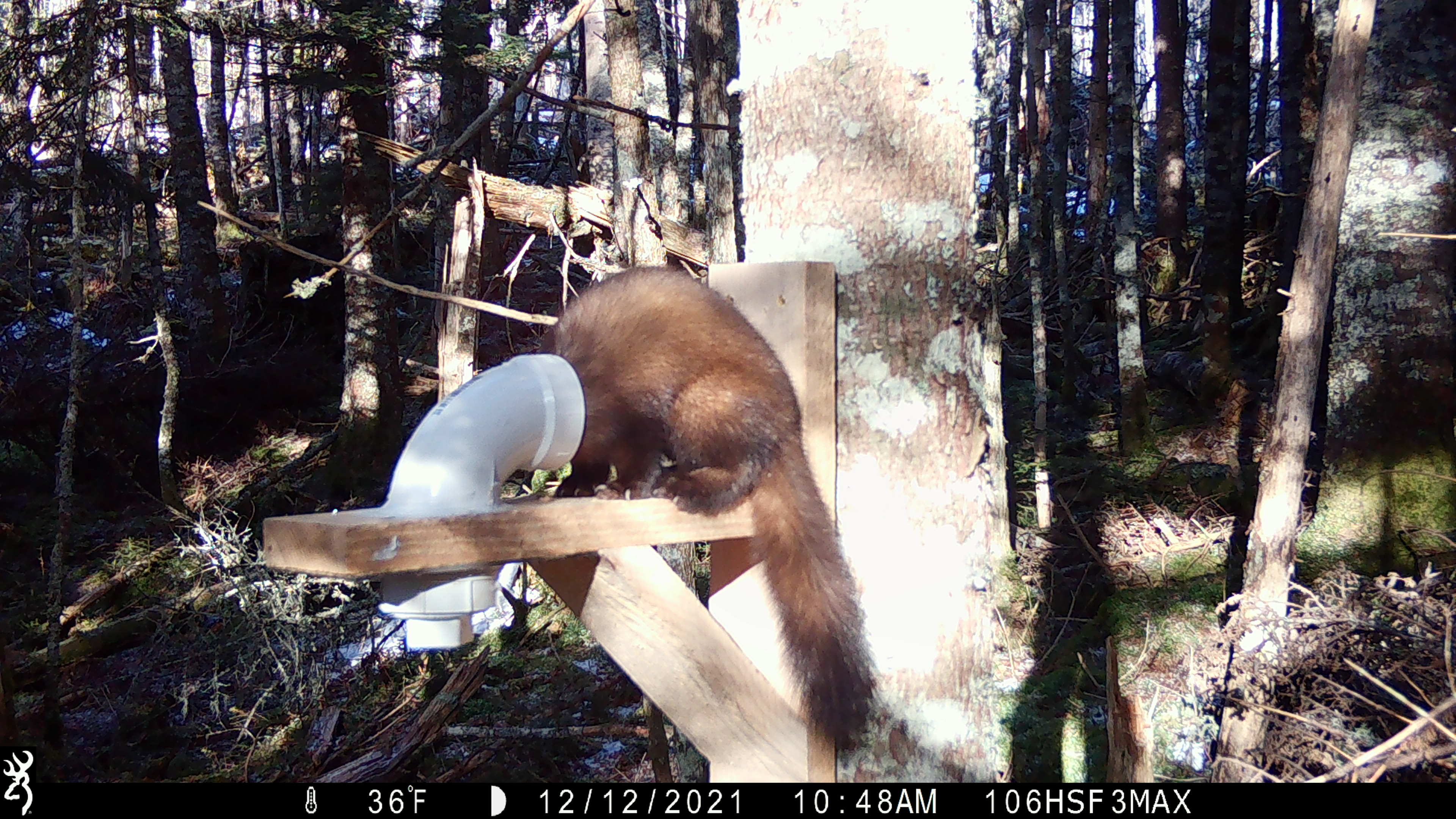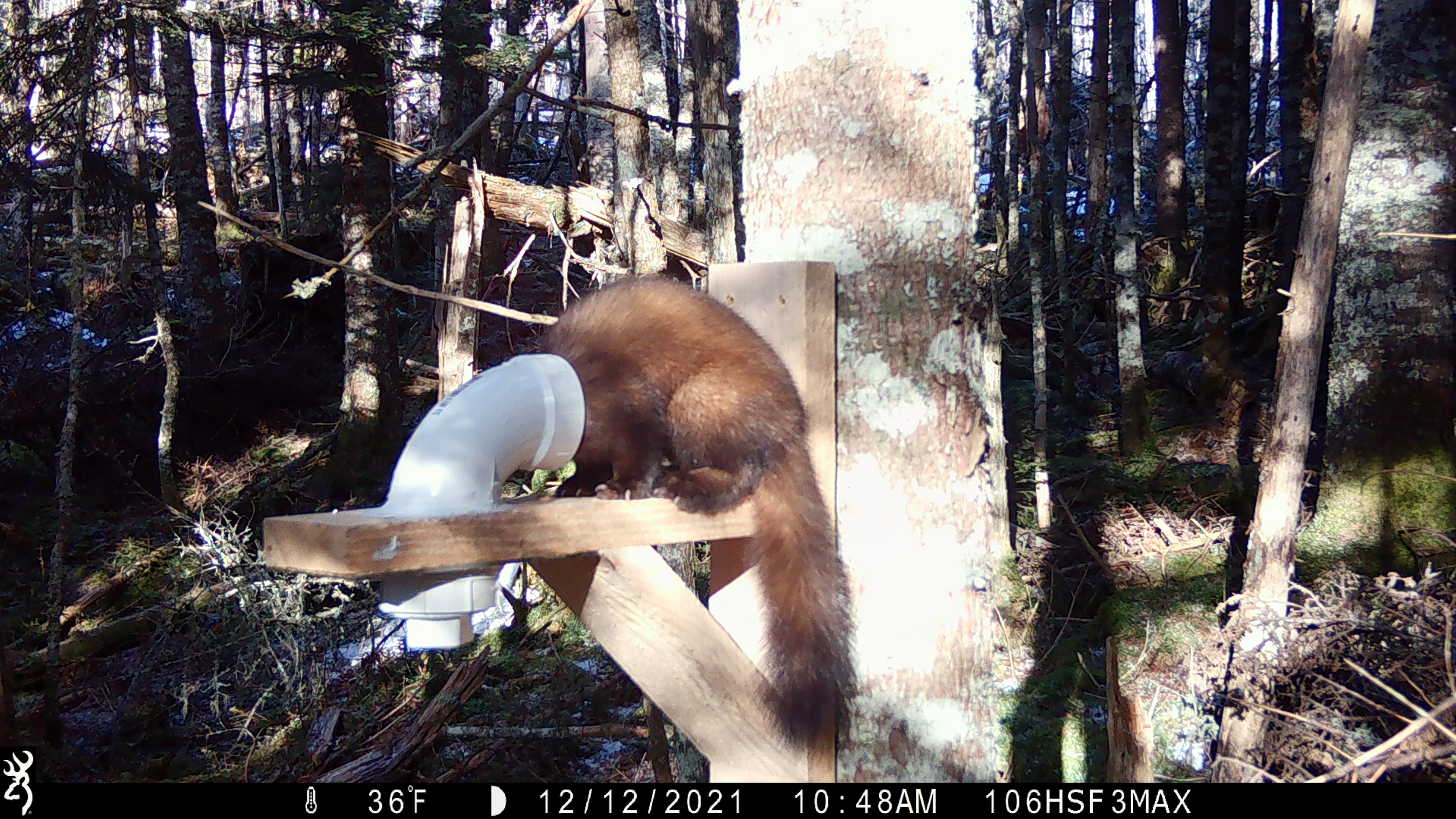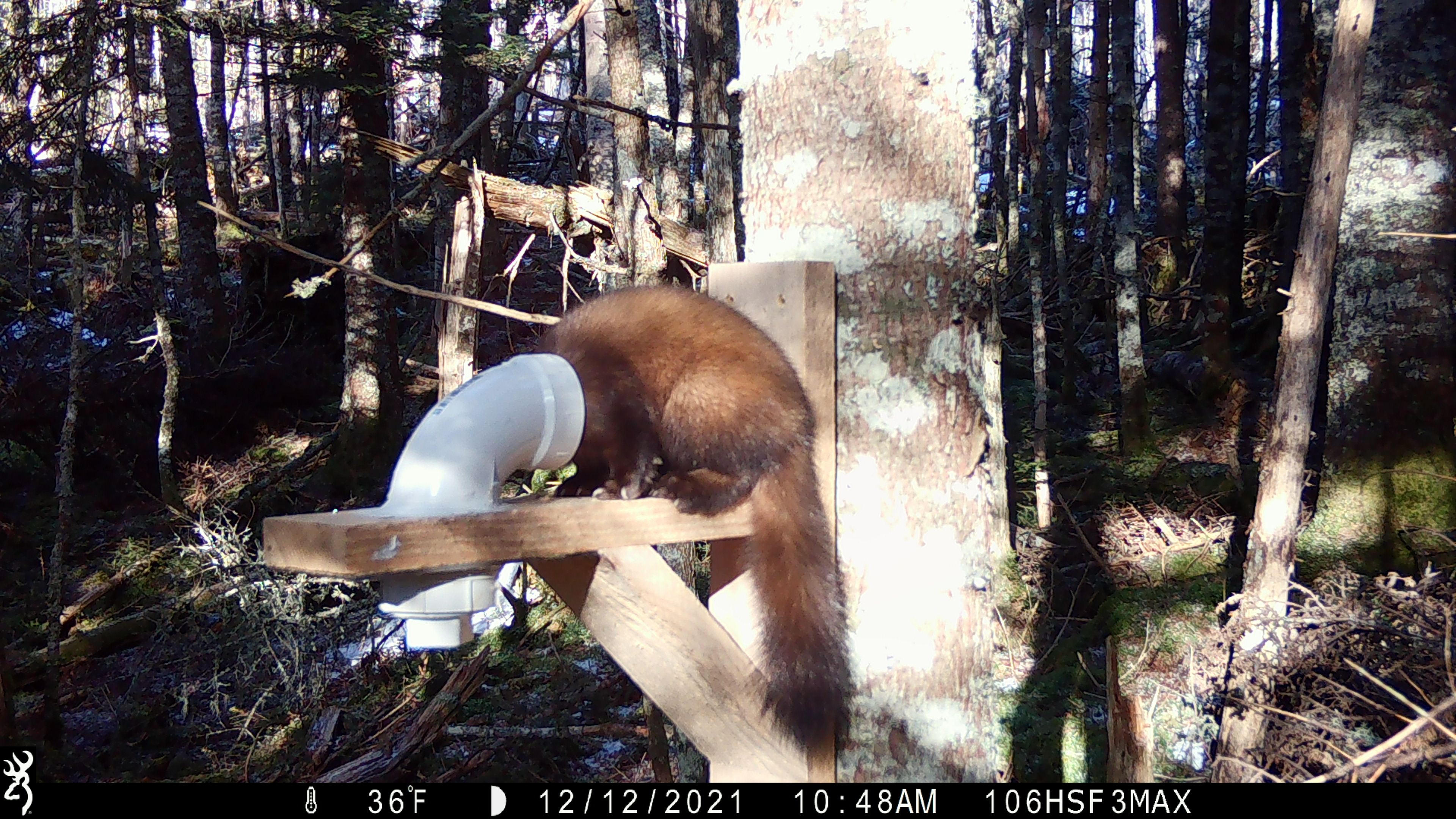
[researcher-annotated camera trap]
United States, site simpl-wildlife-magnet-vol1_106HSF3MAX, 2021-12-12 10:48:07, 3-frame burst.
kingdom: Animalia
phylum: Chordata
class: Mammalia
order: Carnivora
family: Mustelidae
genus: Martes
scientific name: Martes americana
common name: american marten